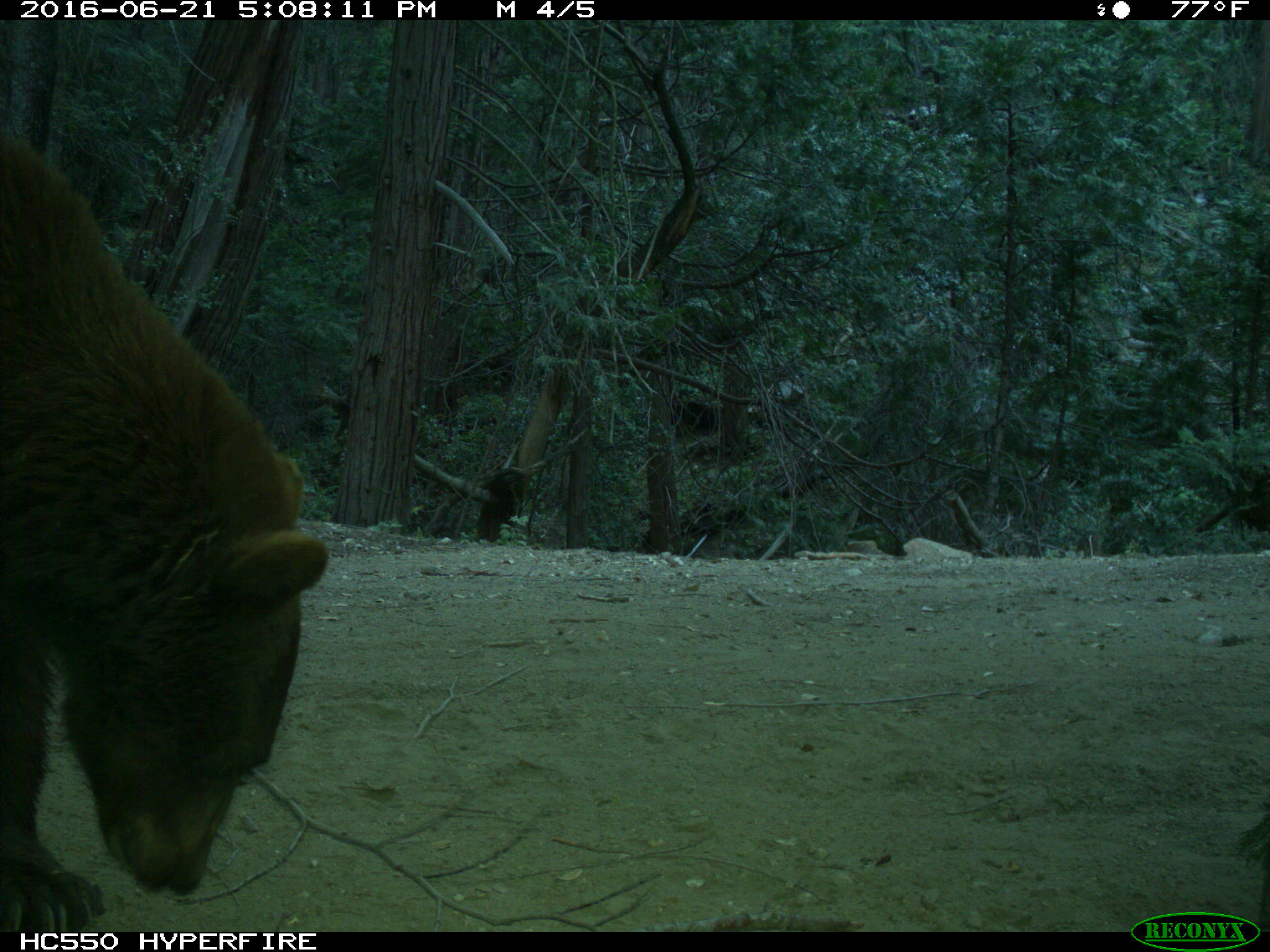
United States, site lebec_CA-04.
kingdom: Animalia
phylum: Chordata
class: Mammalia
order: Carnivora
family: Ursidae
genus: Ursus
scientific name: Ursus americanus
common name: american black bear